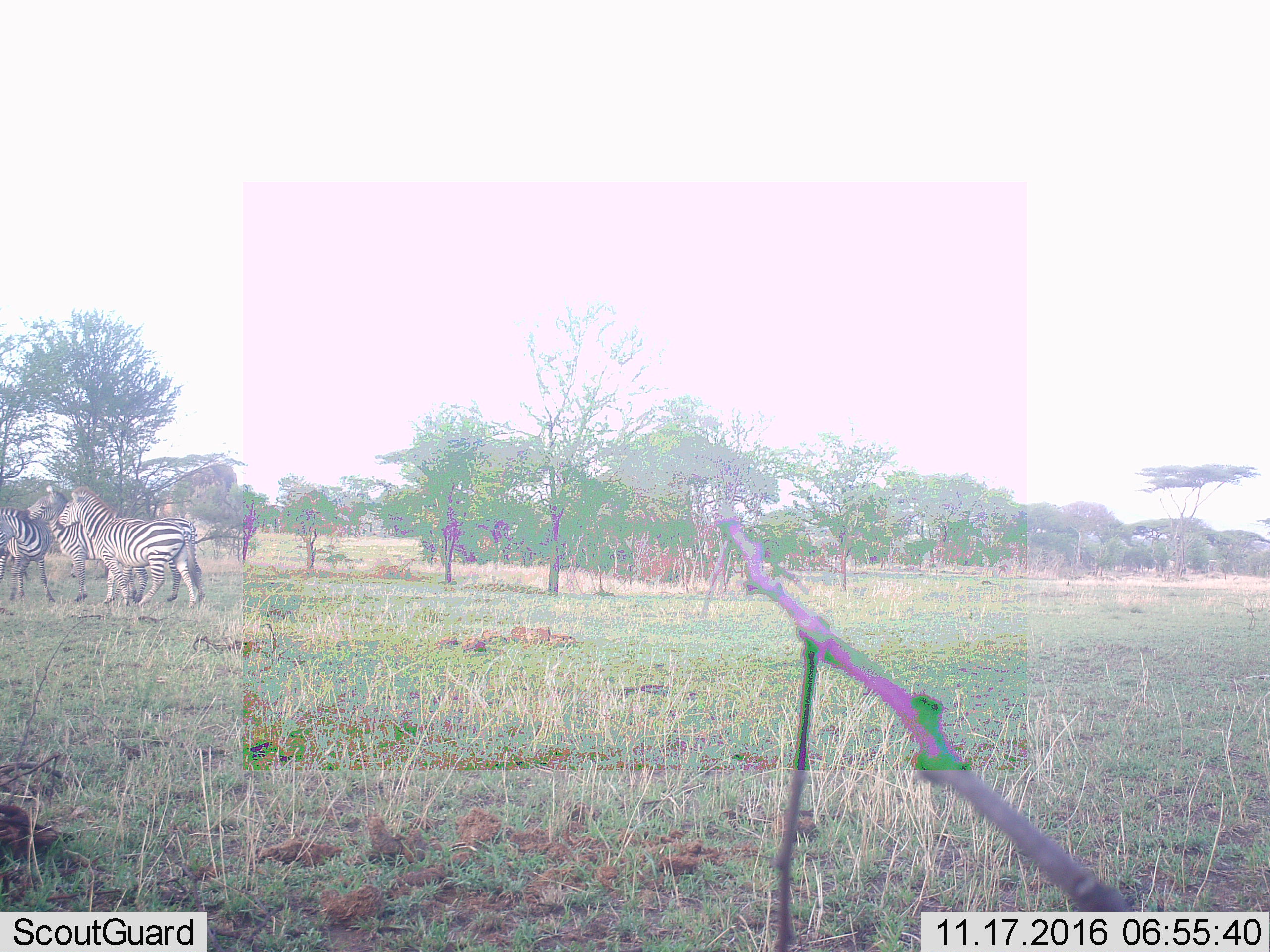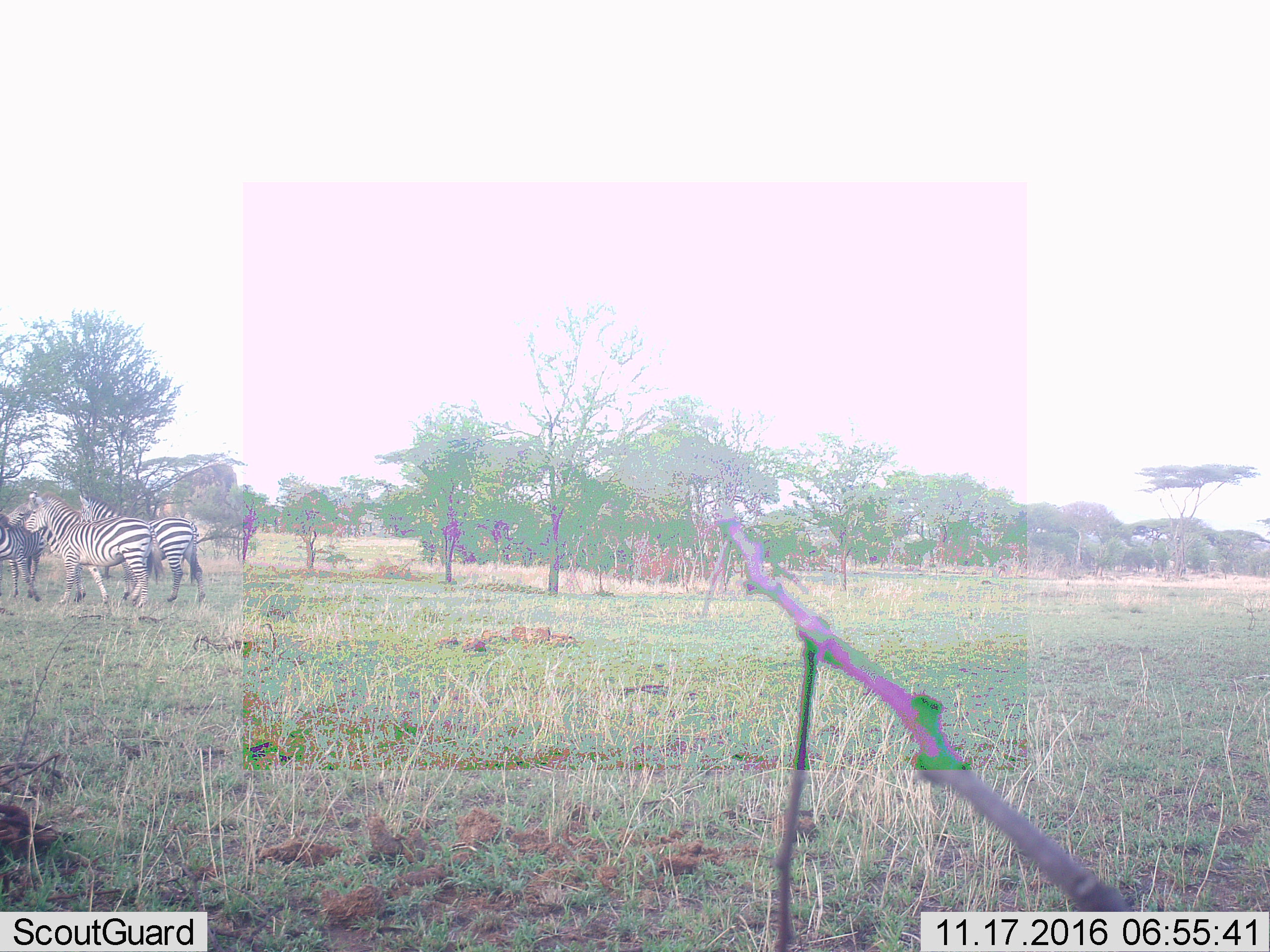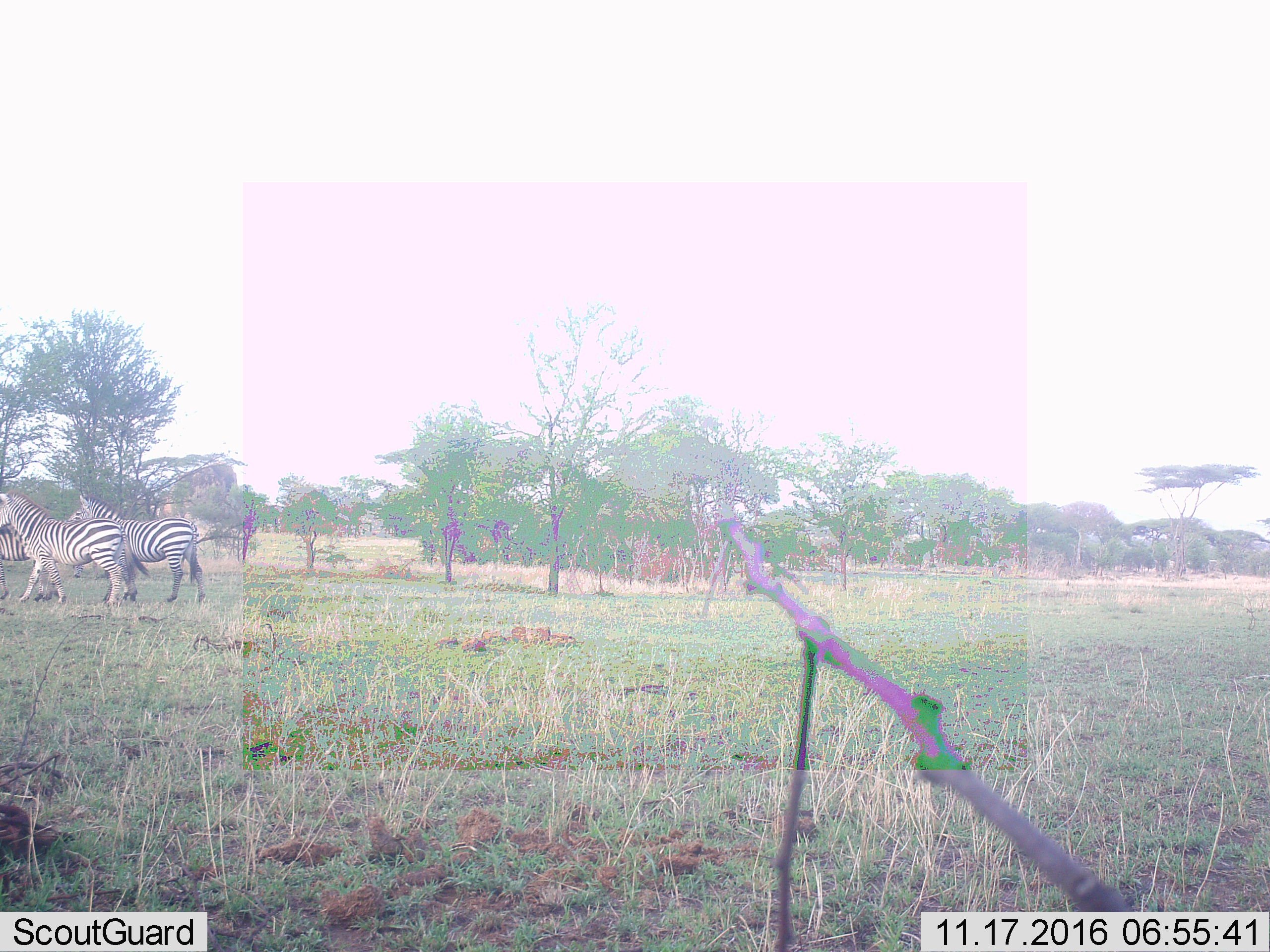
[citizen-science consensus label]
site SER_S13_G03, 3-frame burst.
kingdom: Animalia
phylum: Chordata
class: Mammalia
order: Perissodactyla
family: Equidae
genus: Equus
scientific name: Equus quagga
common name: plains zebra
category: zebraplains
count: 3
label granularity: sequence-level